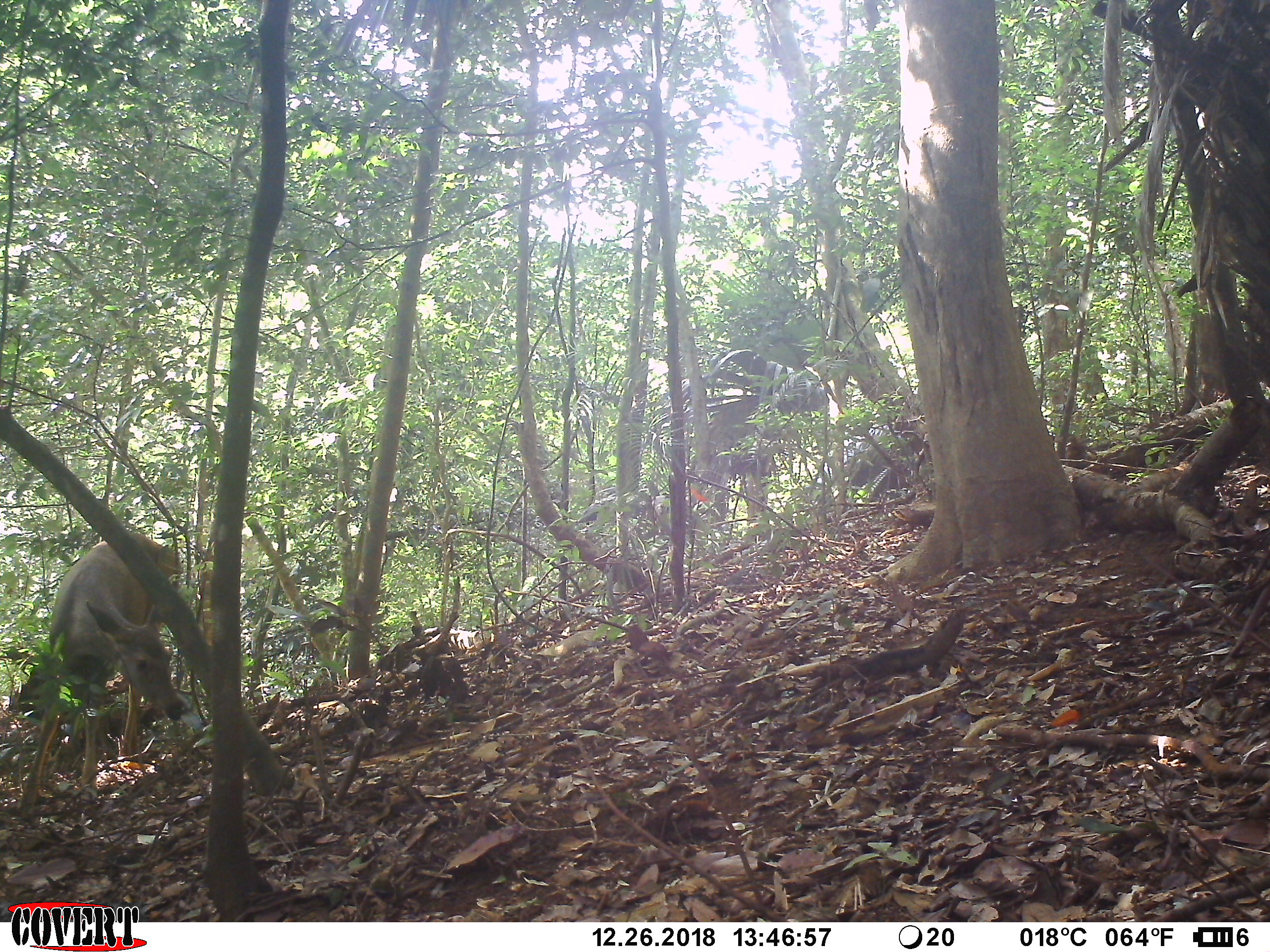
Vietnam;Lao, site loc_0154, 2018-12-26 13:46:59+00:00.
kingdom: Animalia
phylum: Chordata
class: Mammalia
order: Artiodactyla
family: Cervidae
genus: Rusa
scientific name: Rusa unicolor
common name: sambar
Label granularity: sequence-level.